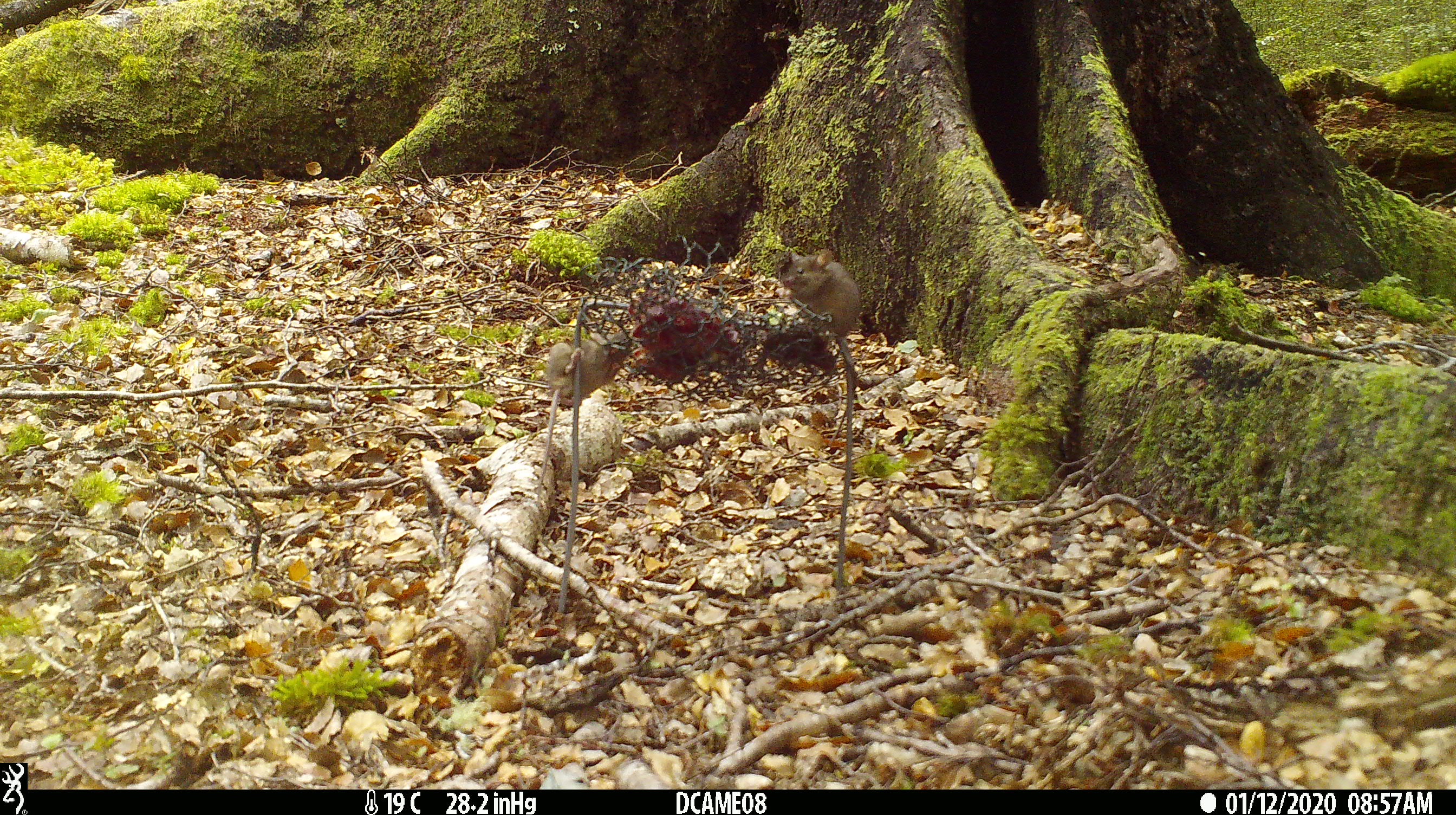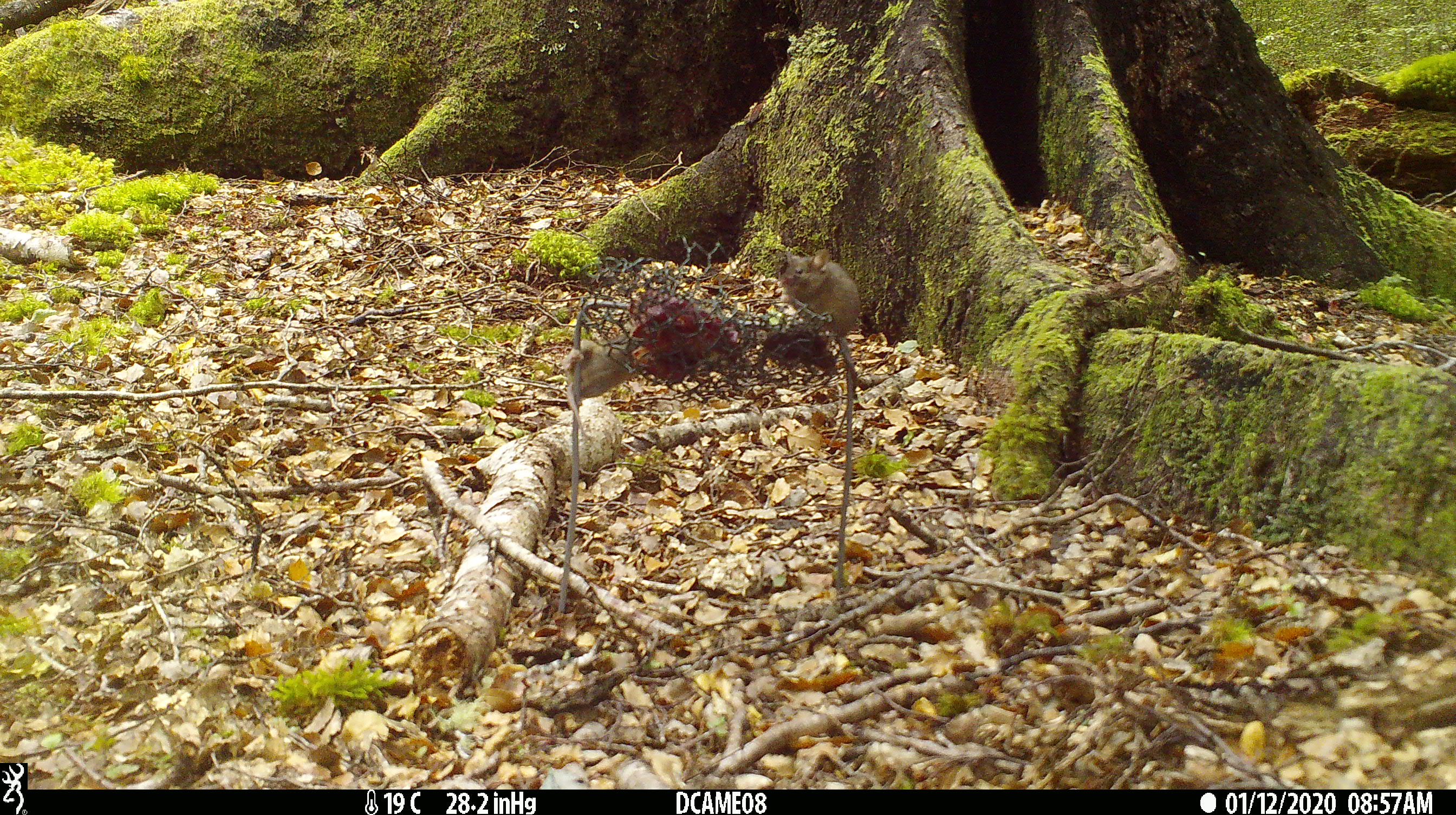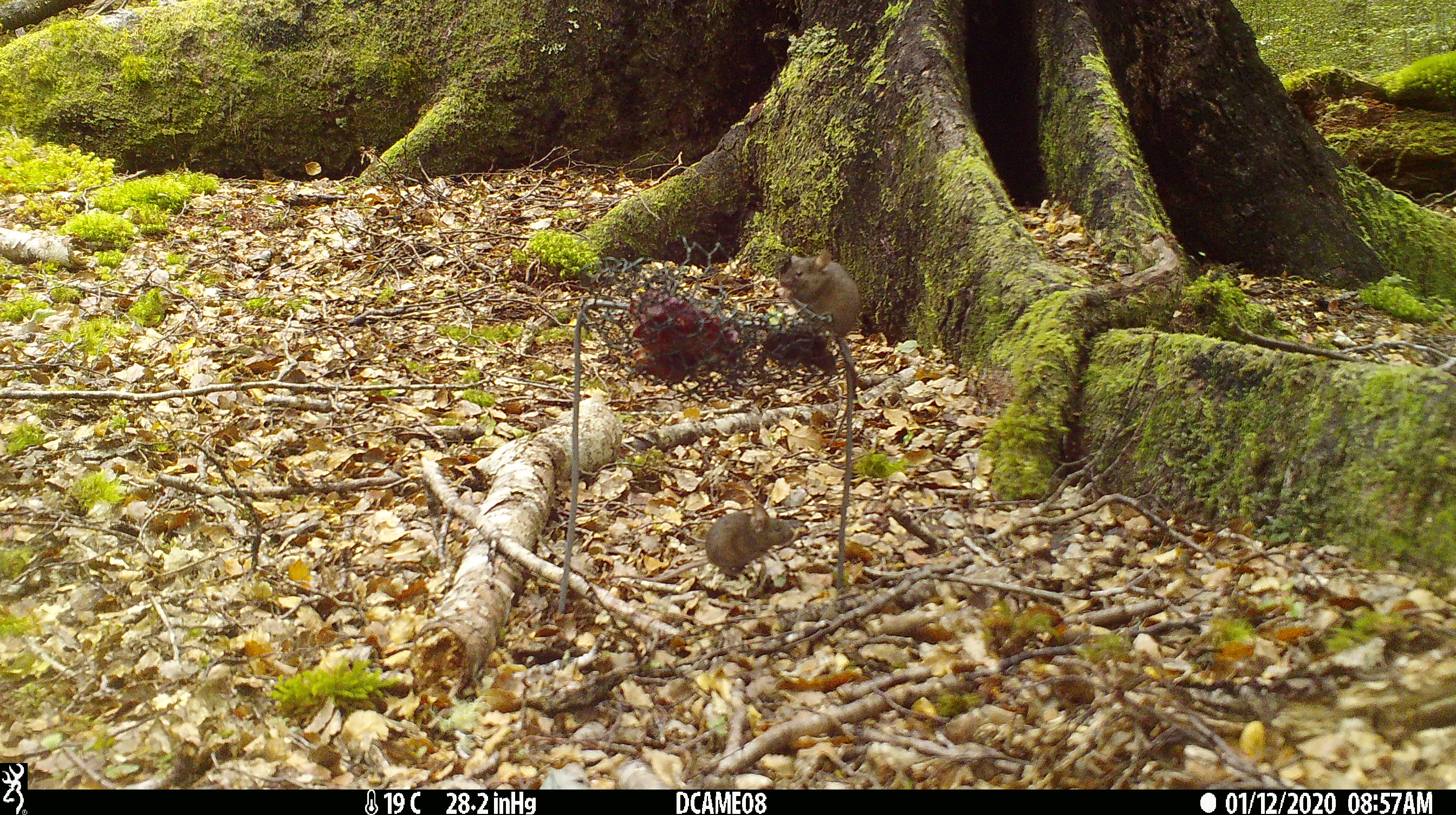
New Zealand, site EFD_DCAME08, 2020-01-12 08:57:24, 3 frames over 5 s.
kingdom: Animalia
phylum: Chordata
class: Mammalia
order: Rodentia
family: Muridae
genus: Mus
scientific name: Mus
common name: mouse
Mouse (Mus).